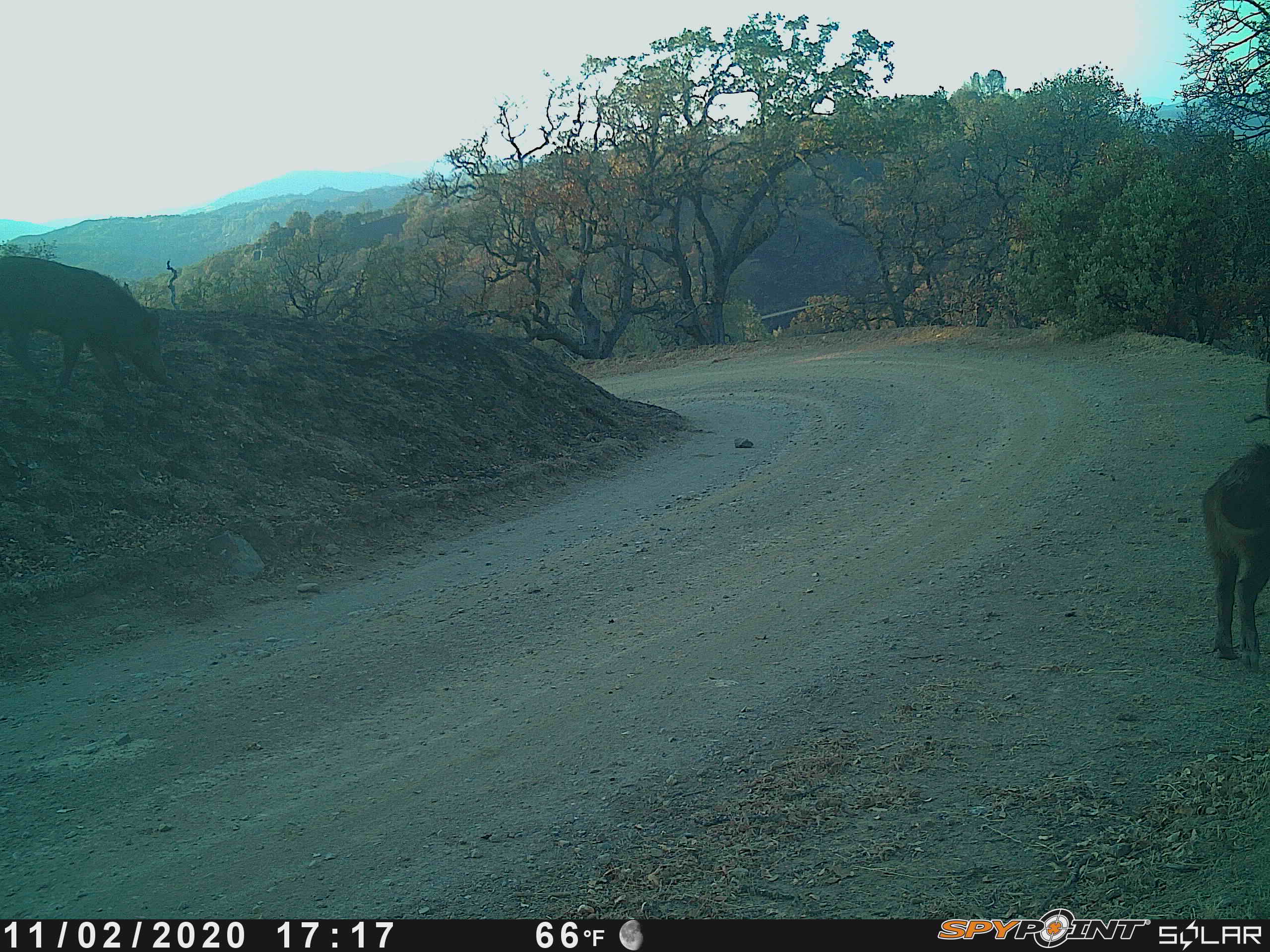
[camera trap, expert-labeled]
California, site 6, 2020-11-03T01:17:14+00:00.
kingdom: Animalia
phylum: Chordata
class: Mammalia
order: Artiodactyla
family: Suidae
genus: Sus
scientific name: Sus scrofa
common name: wild boar